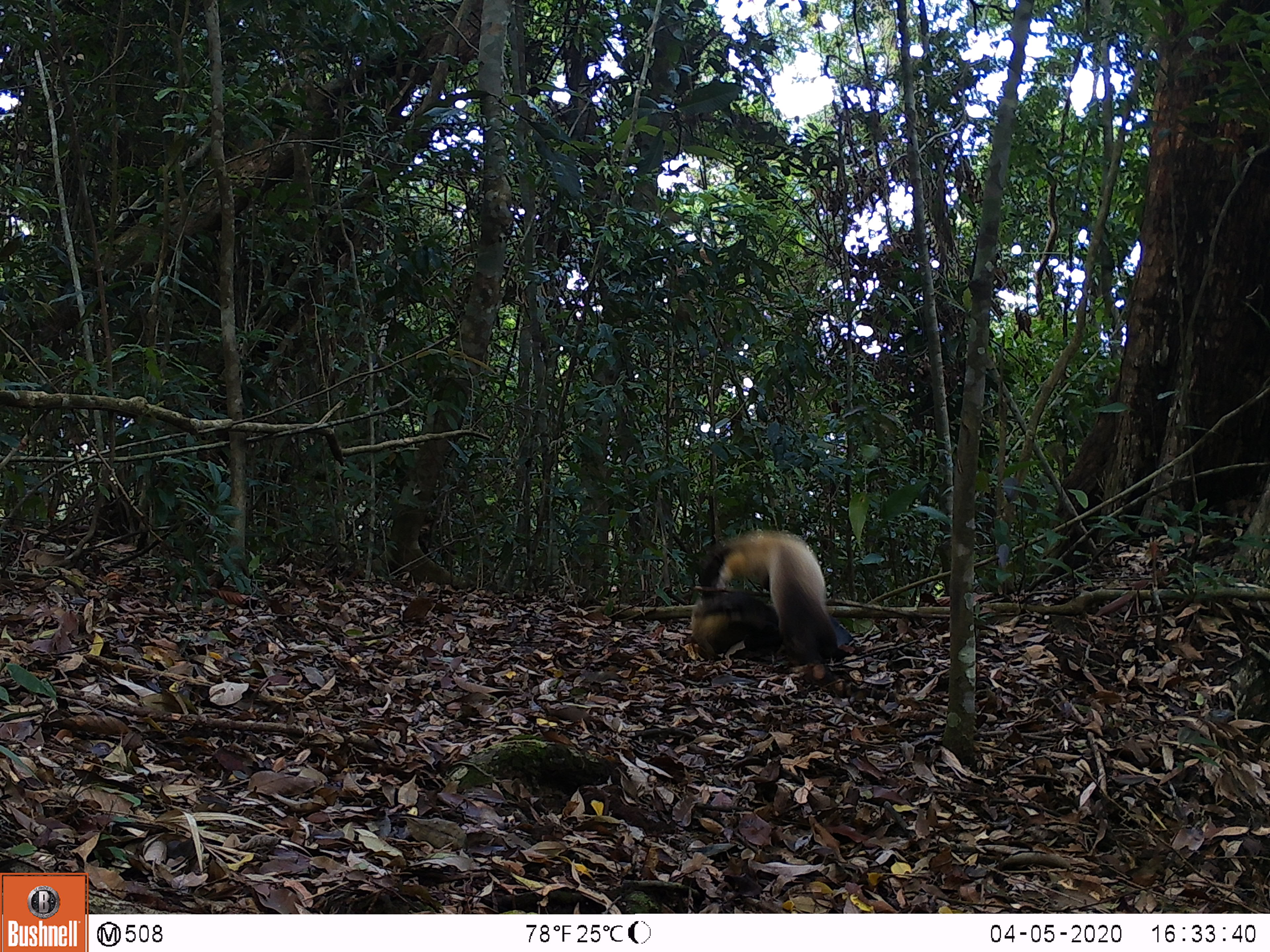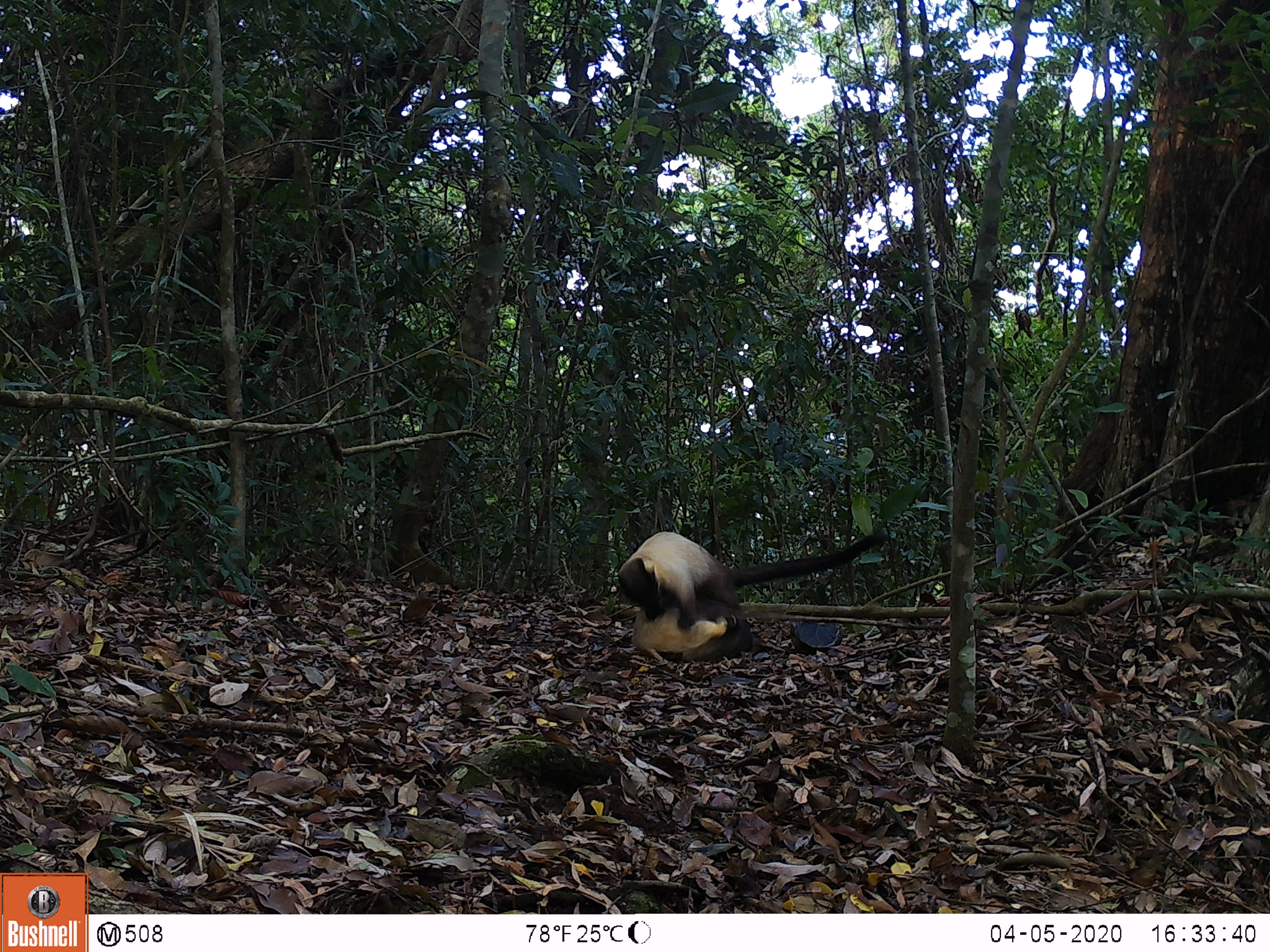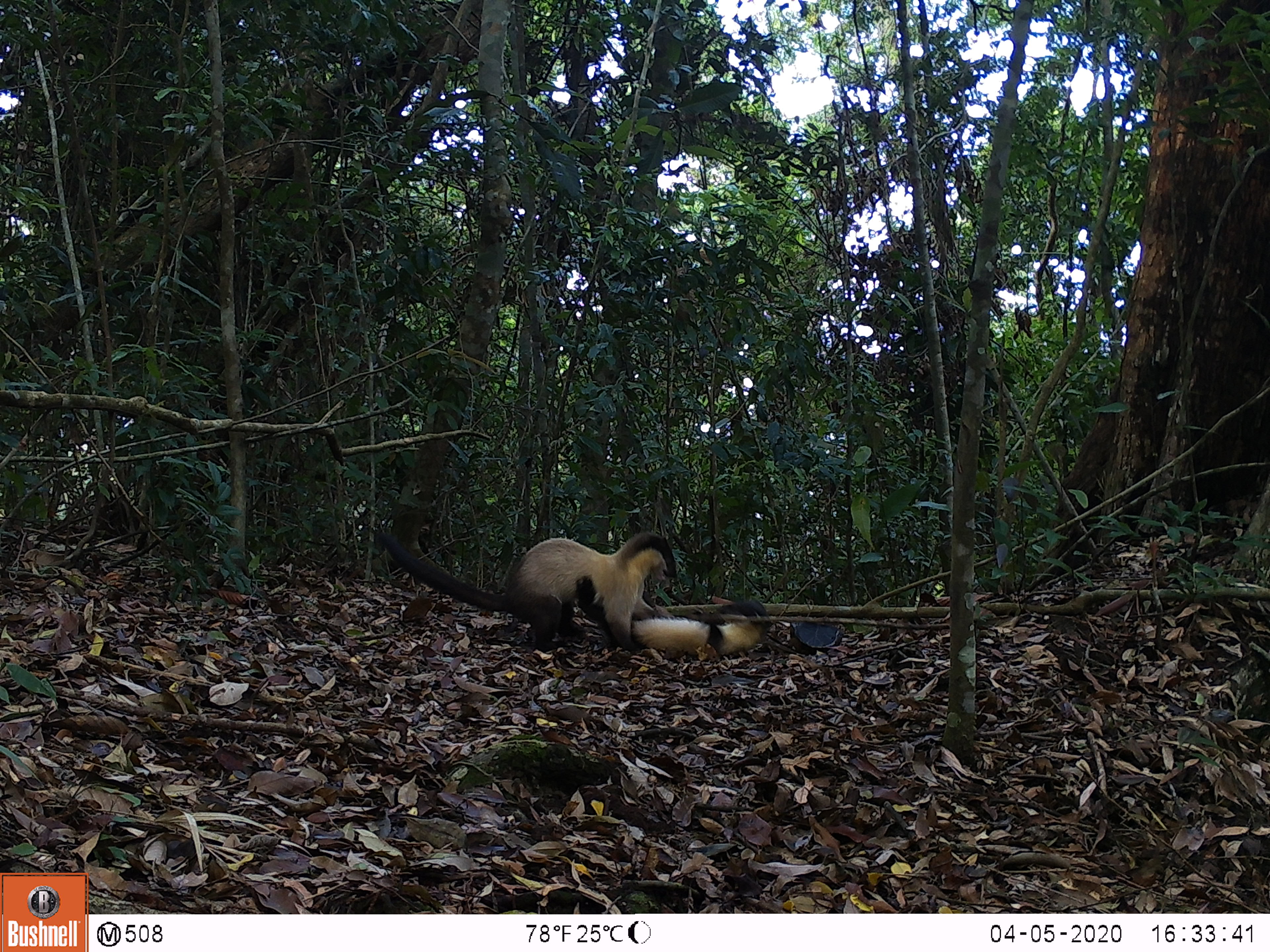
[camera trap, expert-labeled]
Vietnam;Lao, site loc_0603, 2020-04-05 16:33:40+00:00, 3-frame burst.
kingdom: Animalia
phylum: Chordata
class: Mammalia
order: Carnivora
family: Mustelidae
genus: Martes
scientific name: Martes flavigula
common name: yellow-throated marten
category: yellow throated marten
Yellow throated marten (yellow-throated marten) (Martes flavigula). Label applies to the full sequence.